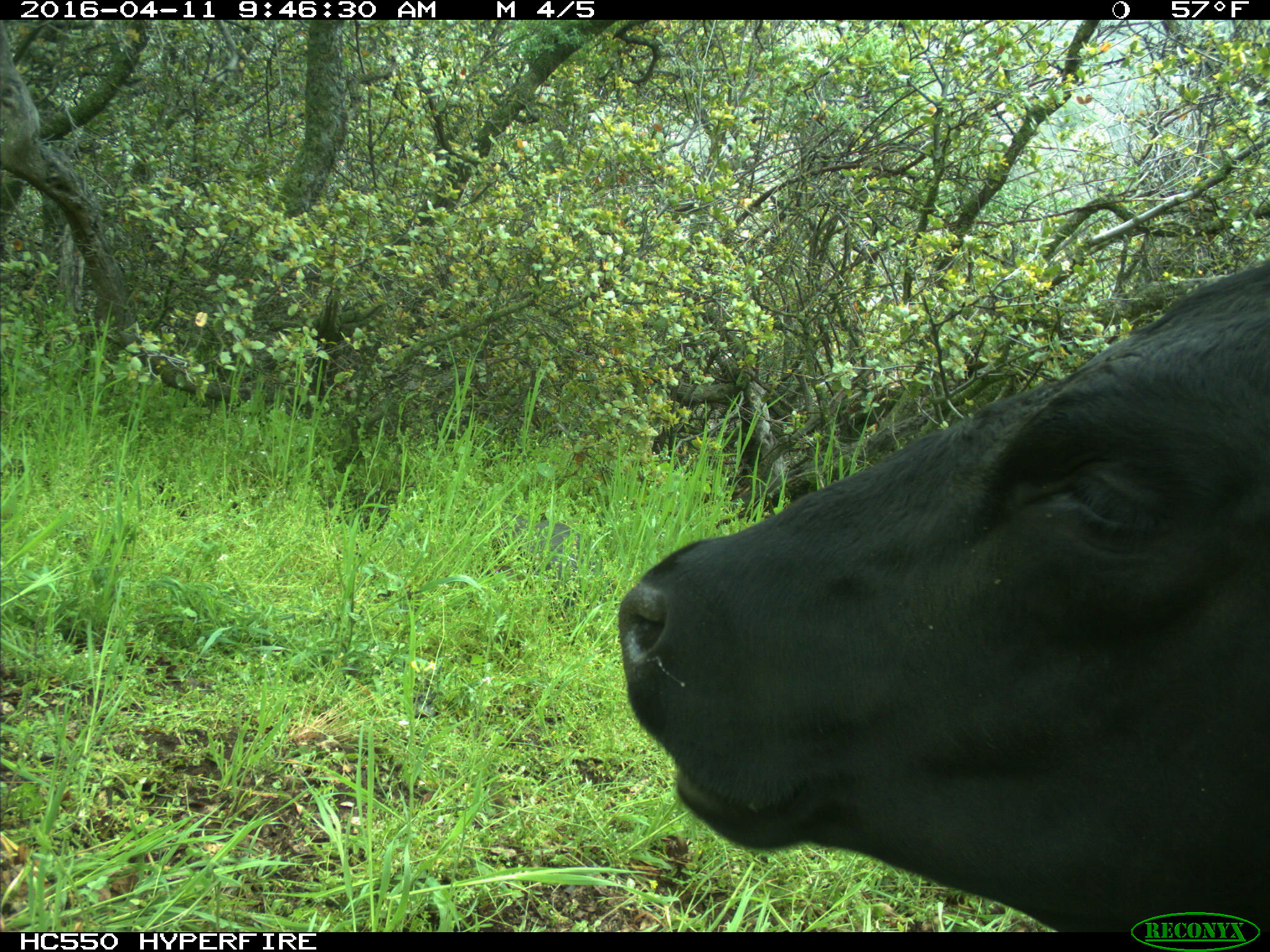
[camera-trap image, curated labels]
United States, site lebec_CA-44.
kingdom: Animalia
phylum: Chordata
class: Mammalia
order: Artiodactyla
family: Bovidae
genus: Bos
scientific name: Bos taurus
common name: domestic cow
Bos taurus (domestic cow).